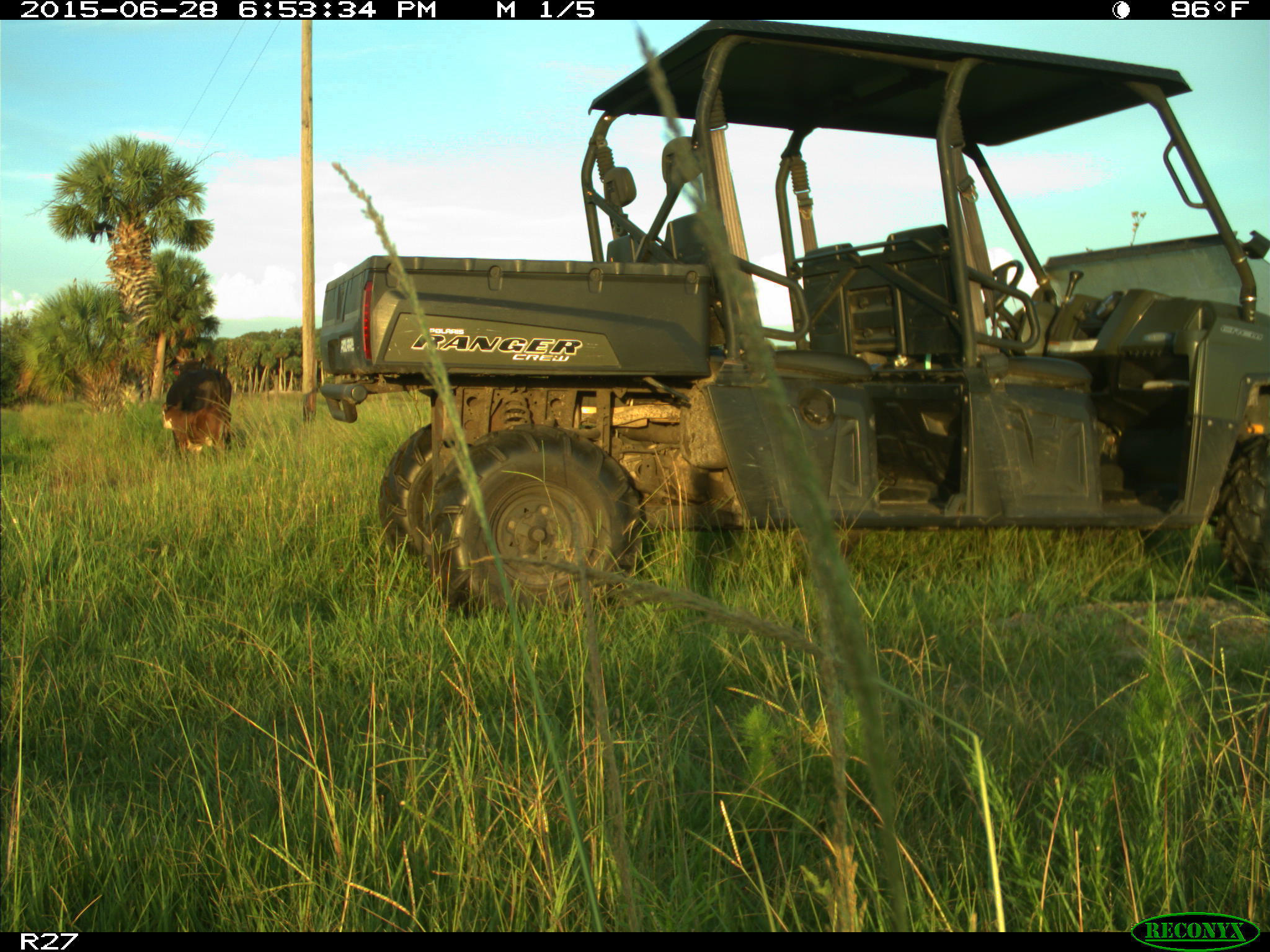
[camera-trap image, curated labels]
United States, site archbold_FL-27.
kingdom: Animalia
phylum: Chordata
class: Mammalia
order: Artiodactyla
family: Bovidae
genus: Bos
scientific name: Bos taurus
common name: domestic cow